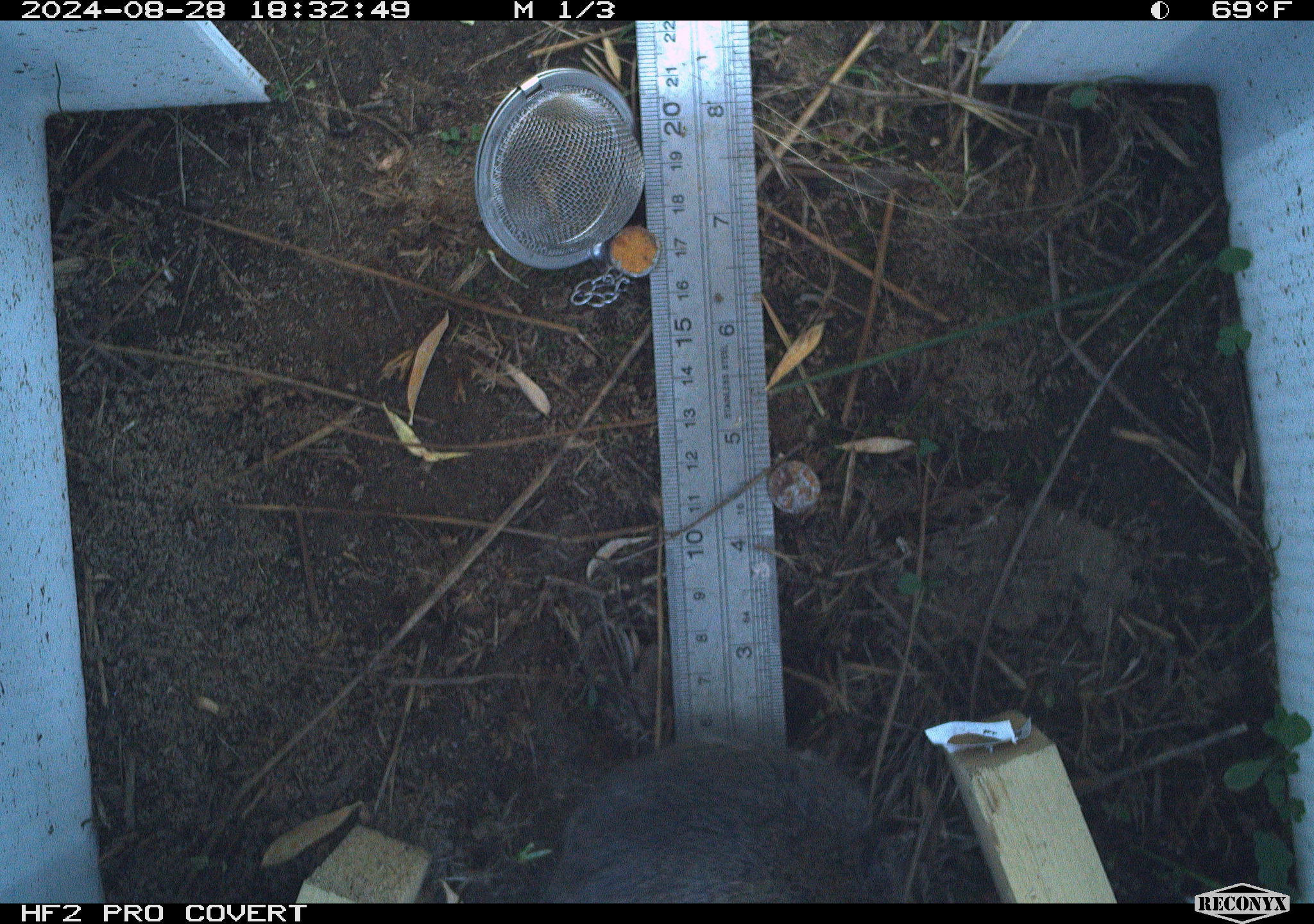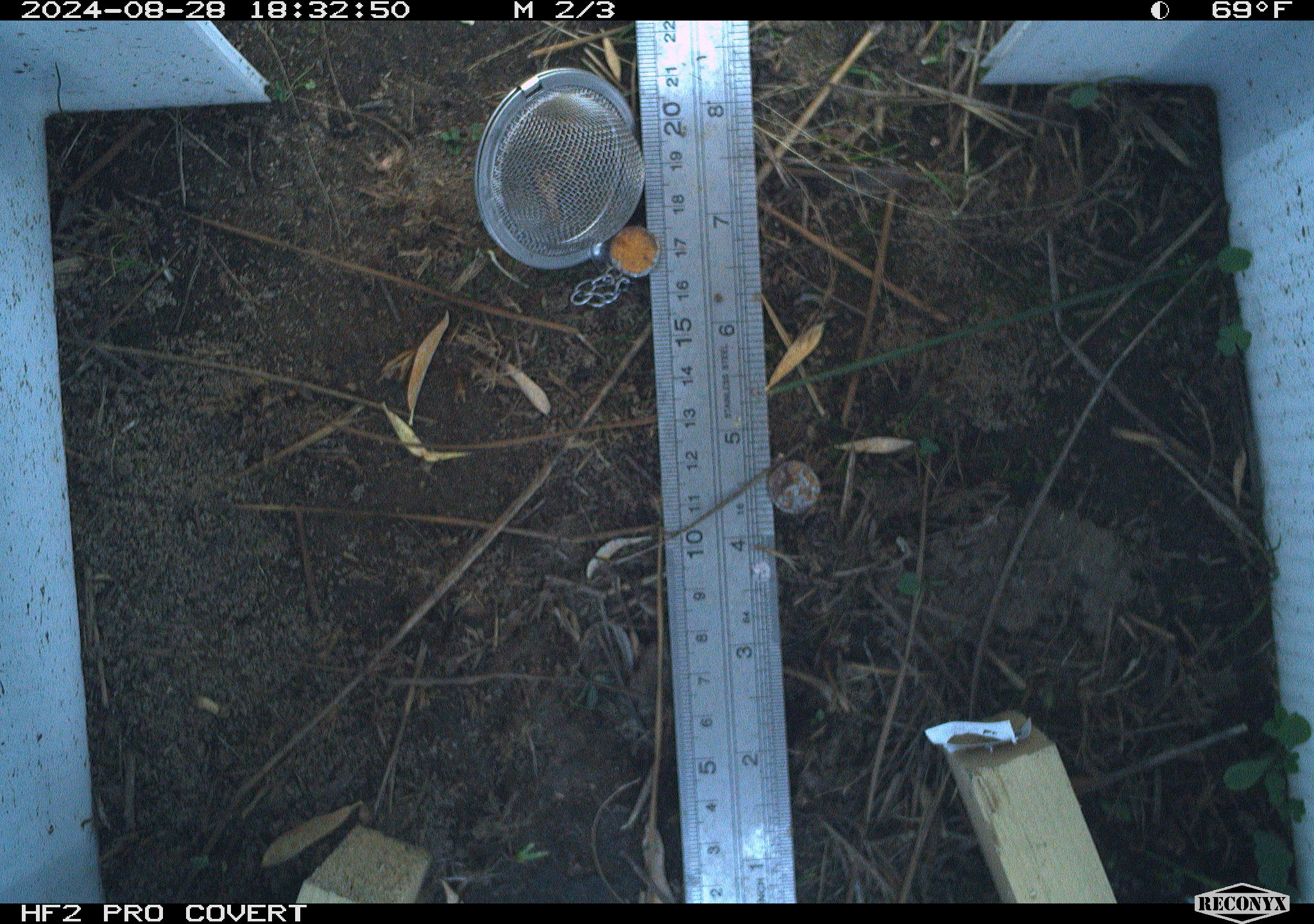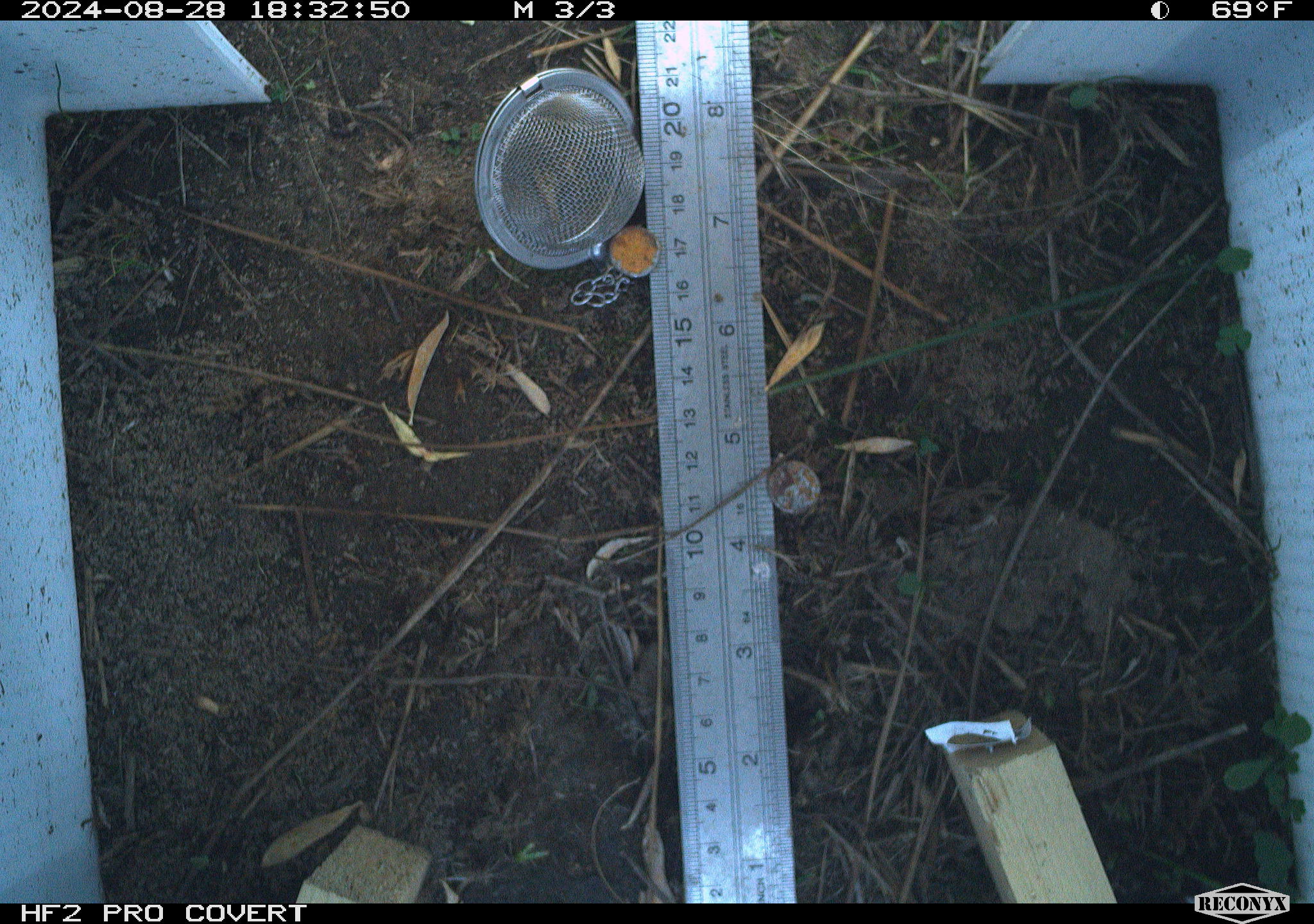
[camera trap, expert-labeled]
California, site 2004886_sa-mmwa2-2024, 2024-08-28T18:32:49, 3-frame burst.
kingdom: Animalia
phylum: Chordata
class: Mammalia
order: Rodentia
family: Cricetidae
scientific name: Arvicolinae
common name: voles, lemmings, and muskrats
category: arvicolinae subfamily